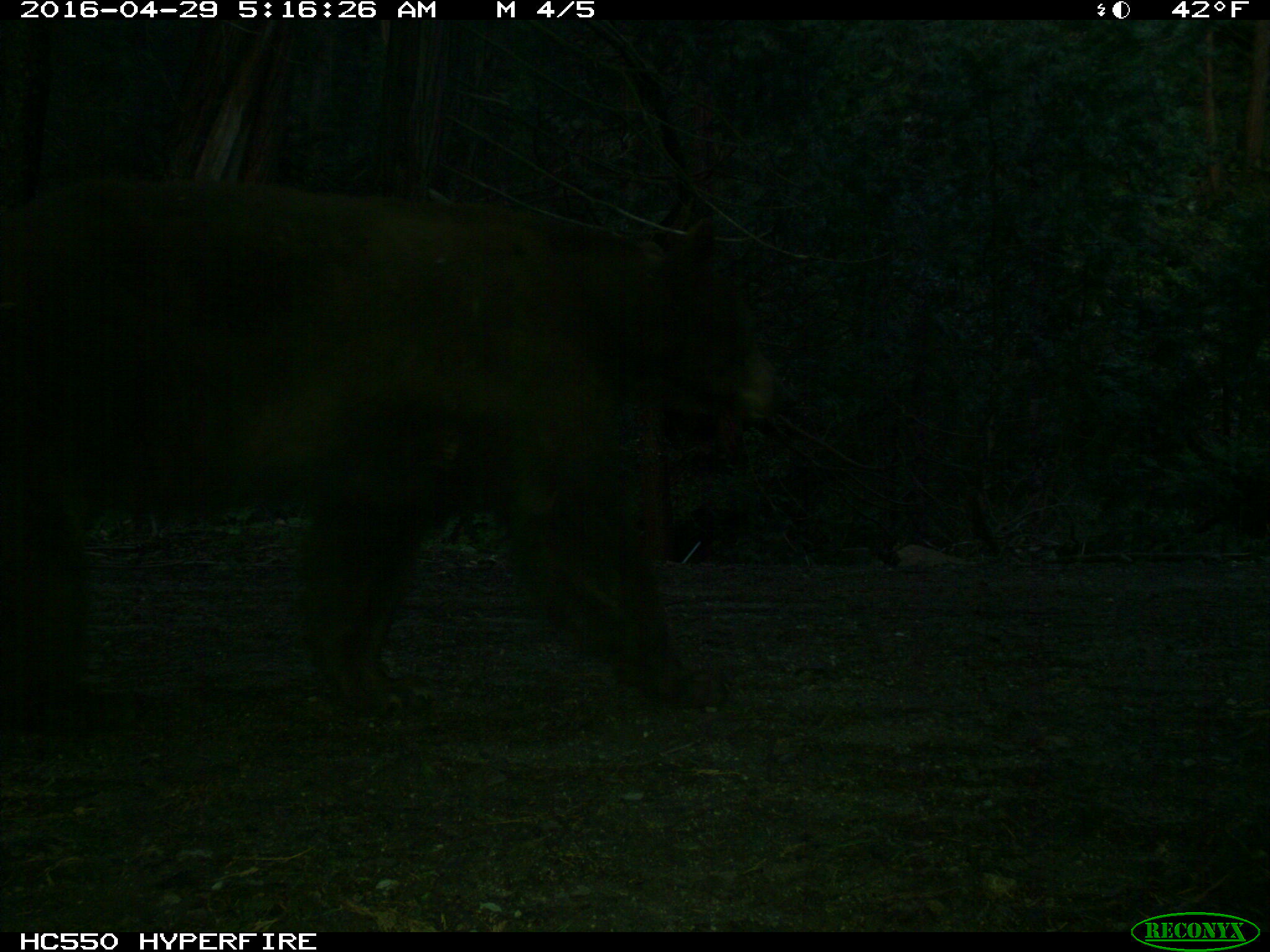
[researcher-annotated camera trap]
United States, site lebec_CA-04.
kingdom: Animalia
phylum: Chordata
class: Mammalia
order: Carnivora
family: Ursidae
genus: Ursus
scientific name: Ursus americanus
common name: american black bear